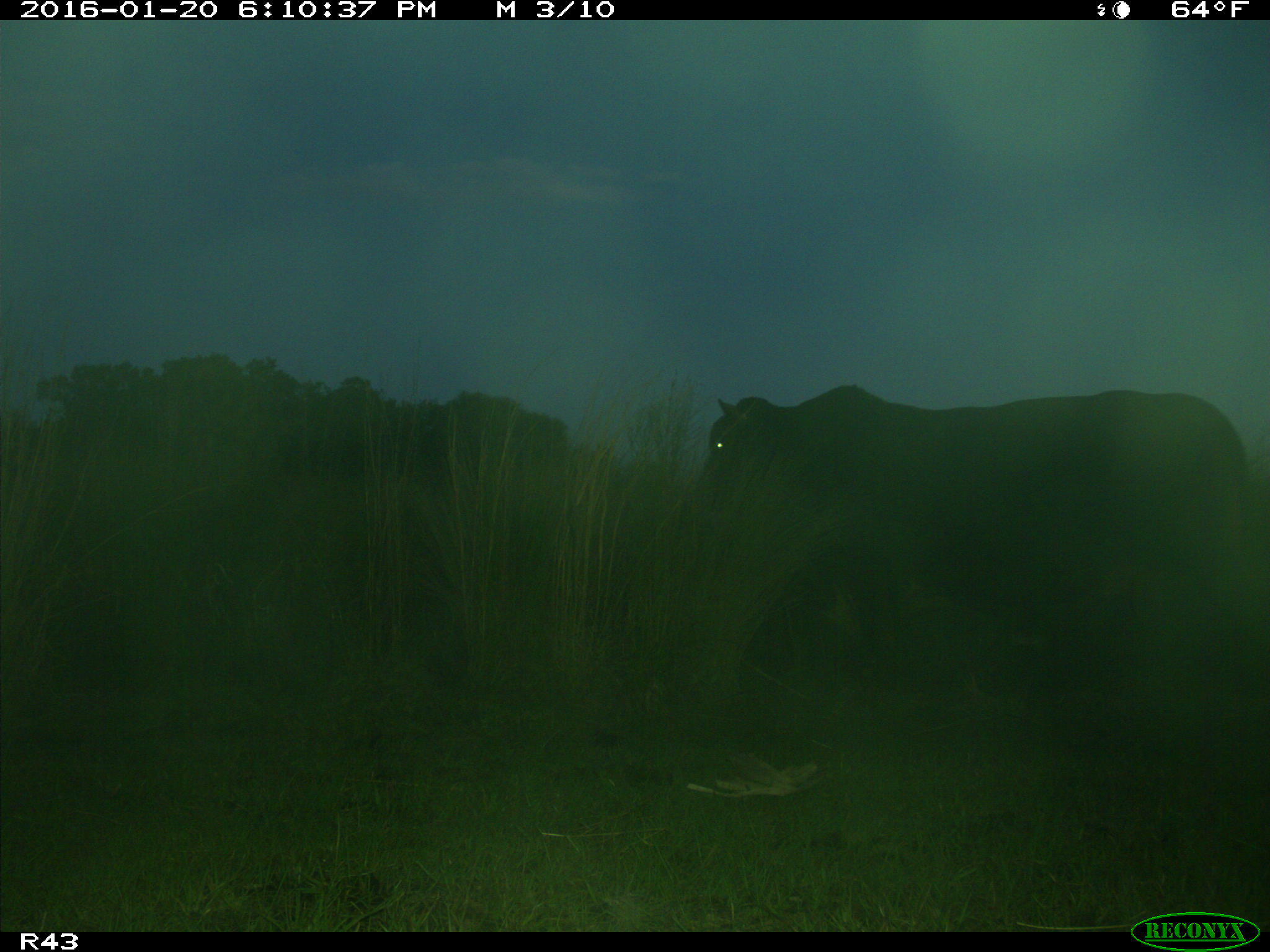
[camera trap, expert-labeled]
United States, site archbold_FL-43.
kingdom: Animalia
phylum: Chordata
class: Mammalia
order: Artiodactyla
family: Bovidae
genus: Bos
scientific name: Bos taurus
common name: domestic cow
Bos taurus (domestic cow).